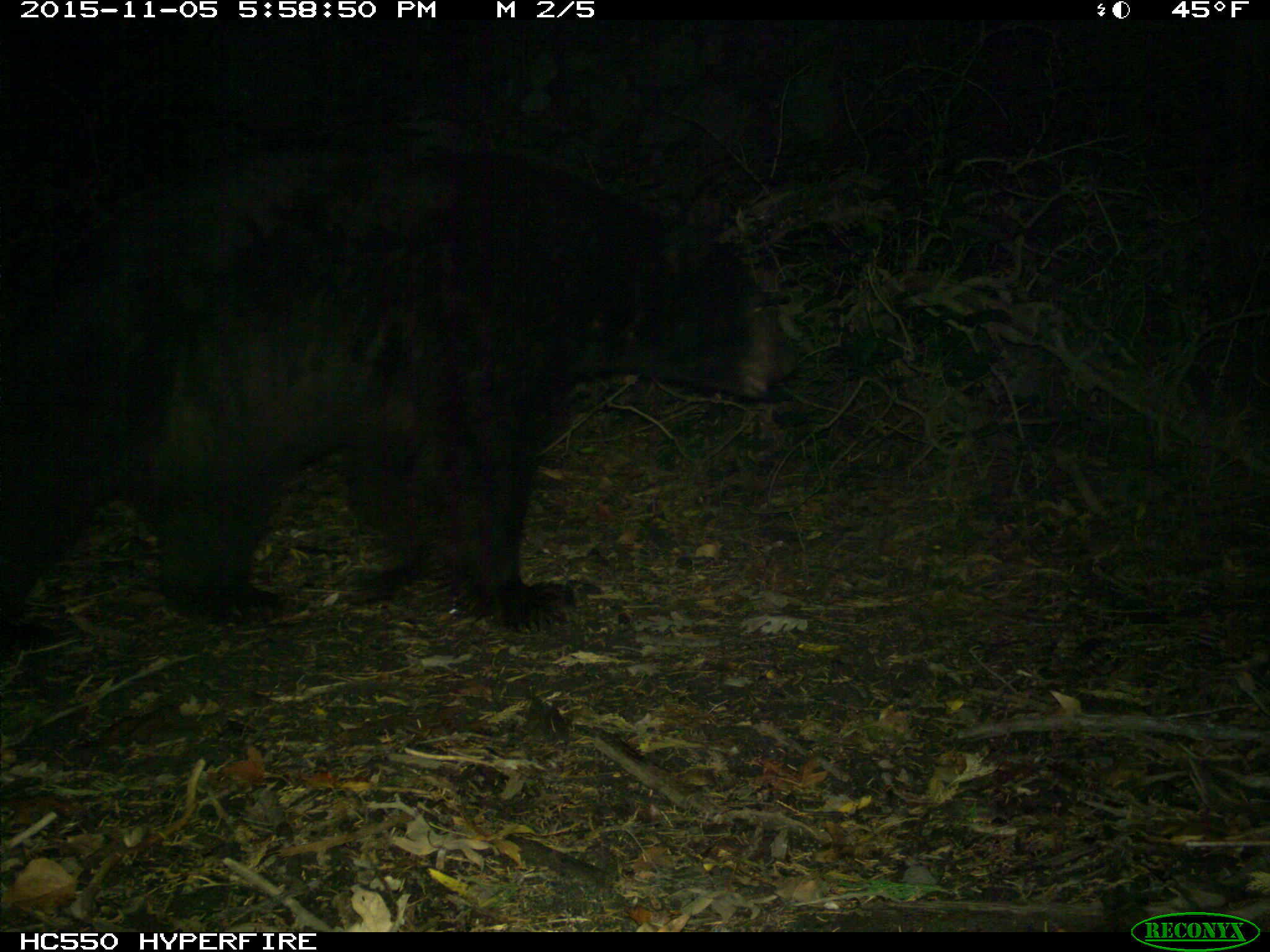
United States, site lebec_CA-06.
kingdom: Animalia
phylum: Chordata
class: Mammalia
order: Carnivora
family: Ursidae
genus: Ursus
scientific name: Ursus americanus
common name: american black bear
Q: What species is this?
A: Ursus americanus (american black bear).